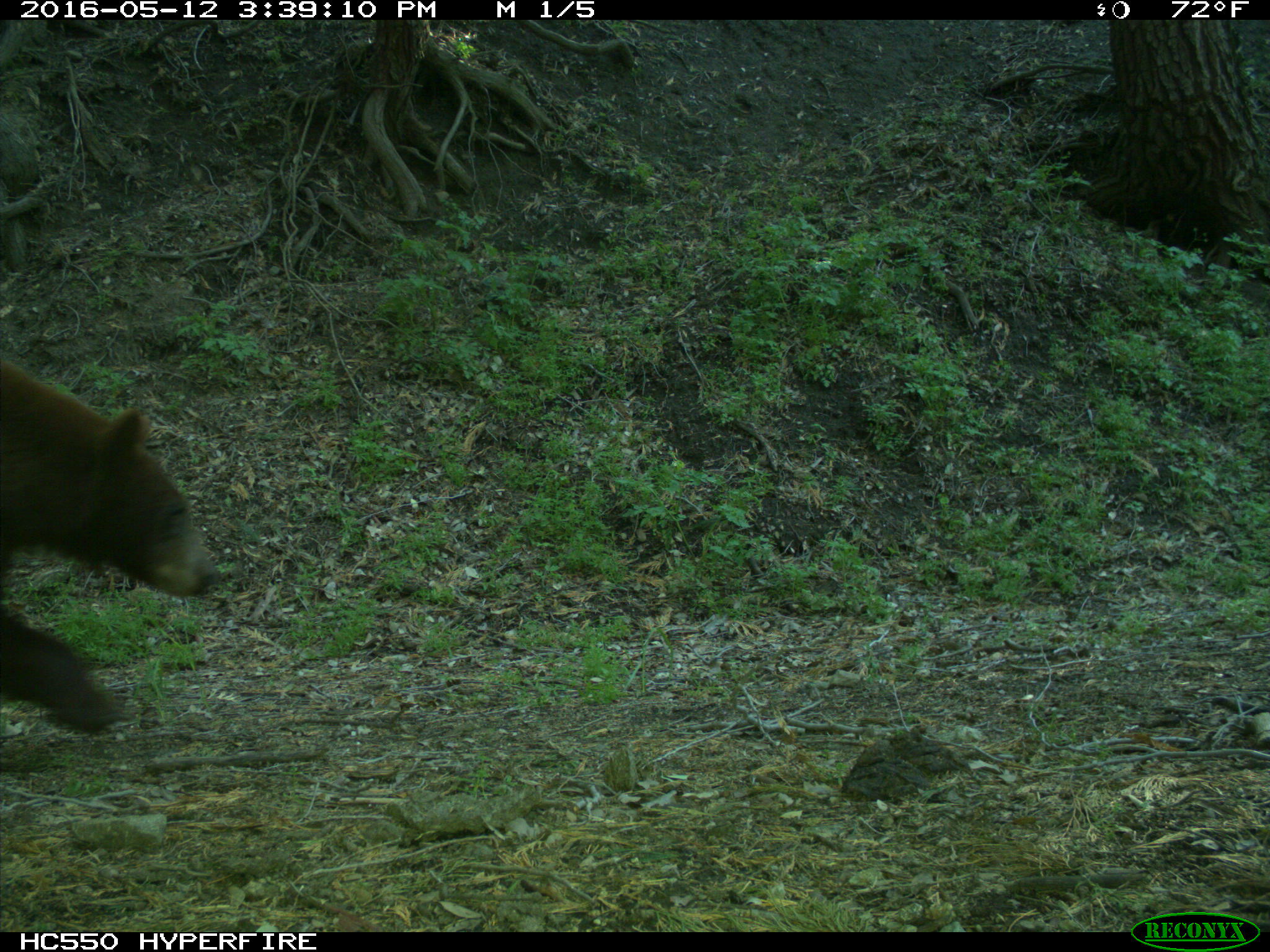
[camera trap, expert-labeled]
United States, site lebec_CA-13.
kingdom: Animalia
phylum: Chordata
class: Mammalia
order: Carnivora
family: Ursidae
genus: Ursus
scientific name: Ursus americanus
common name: american black bear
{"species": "Ursus americanus (american black bear)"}